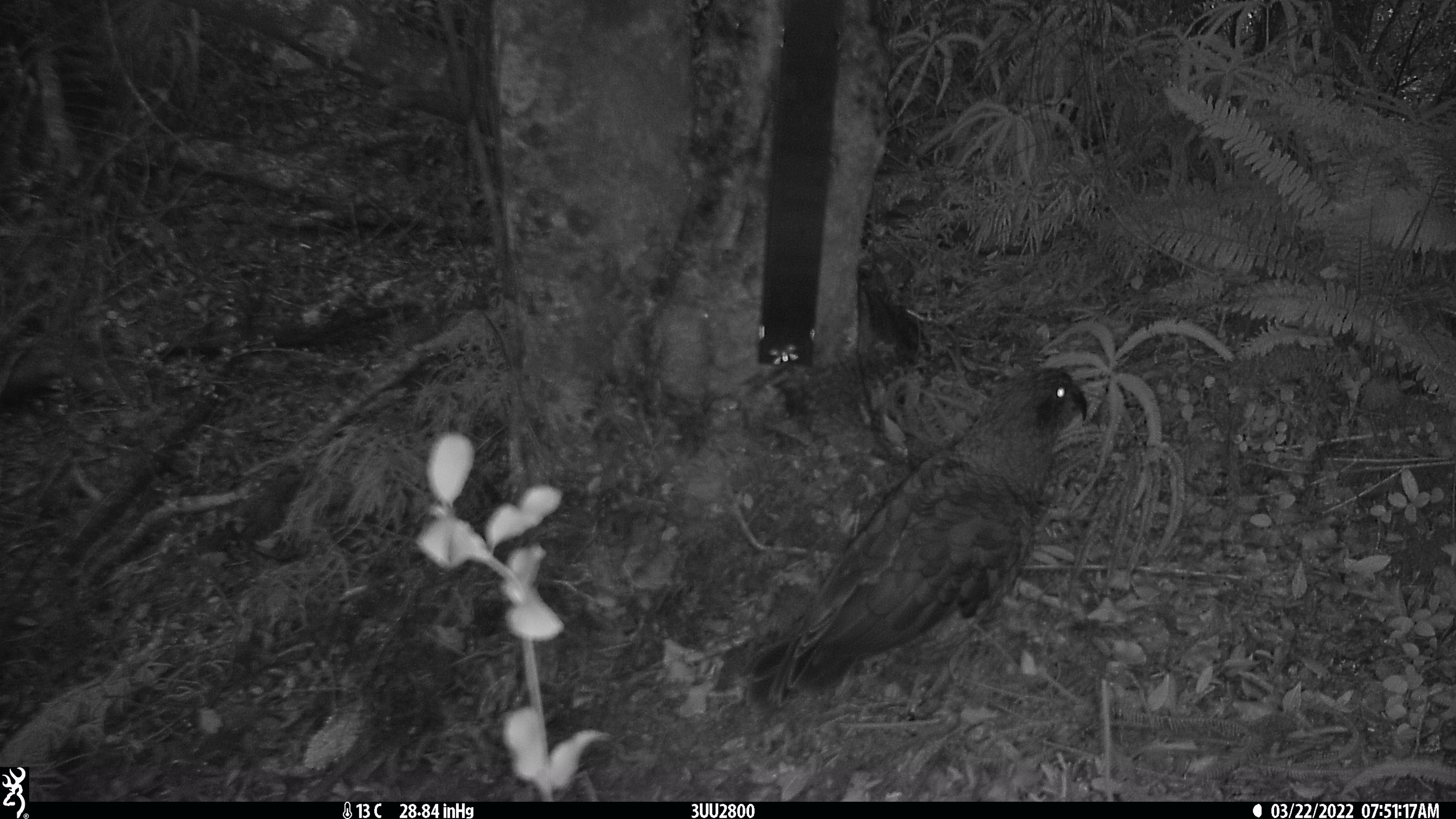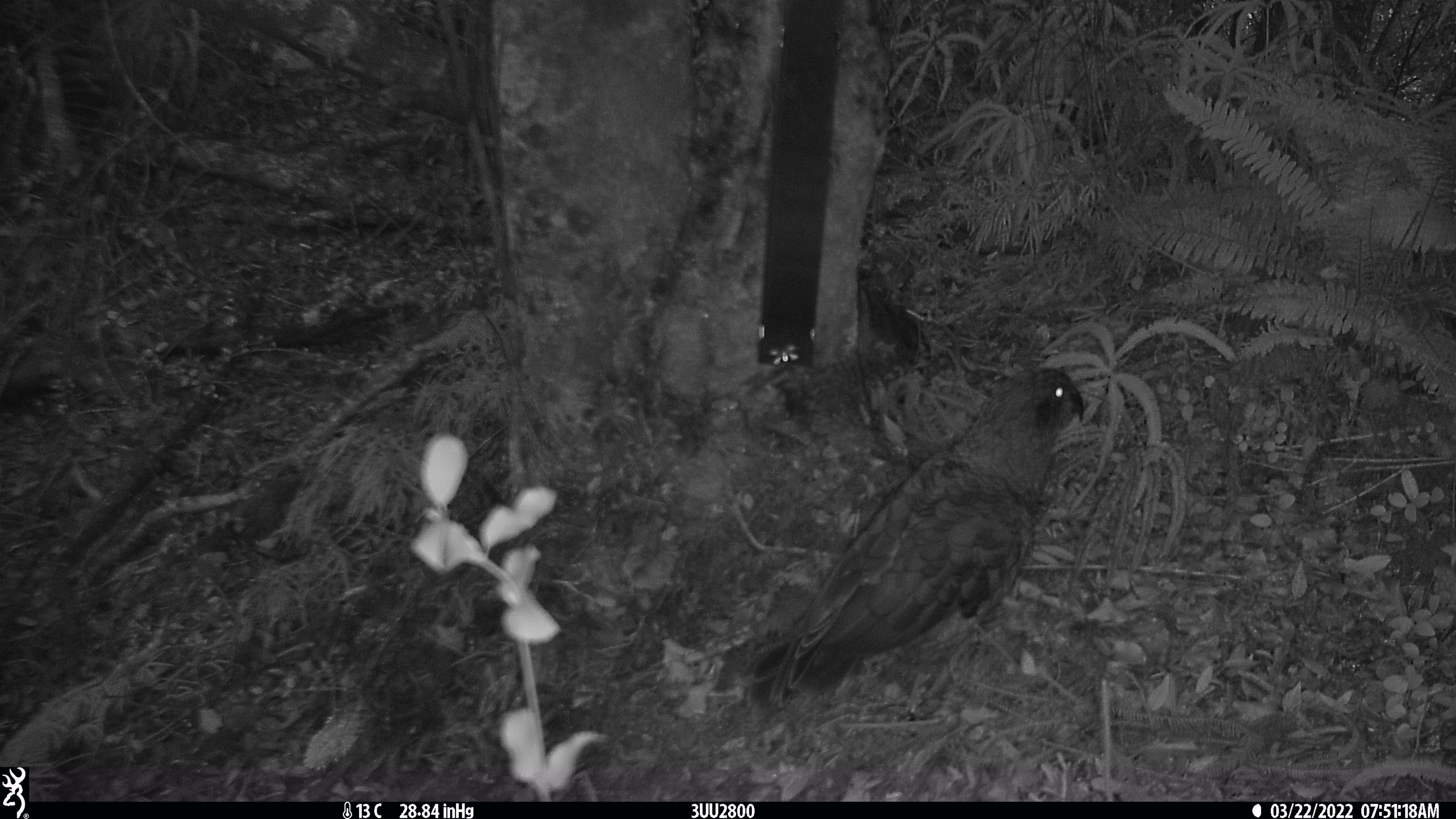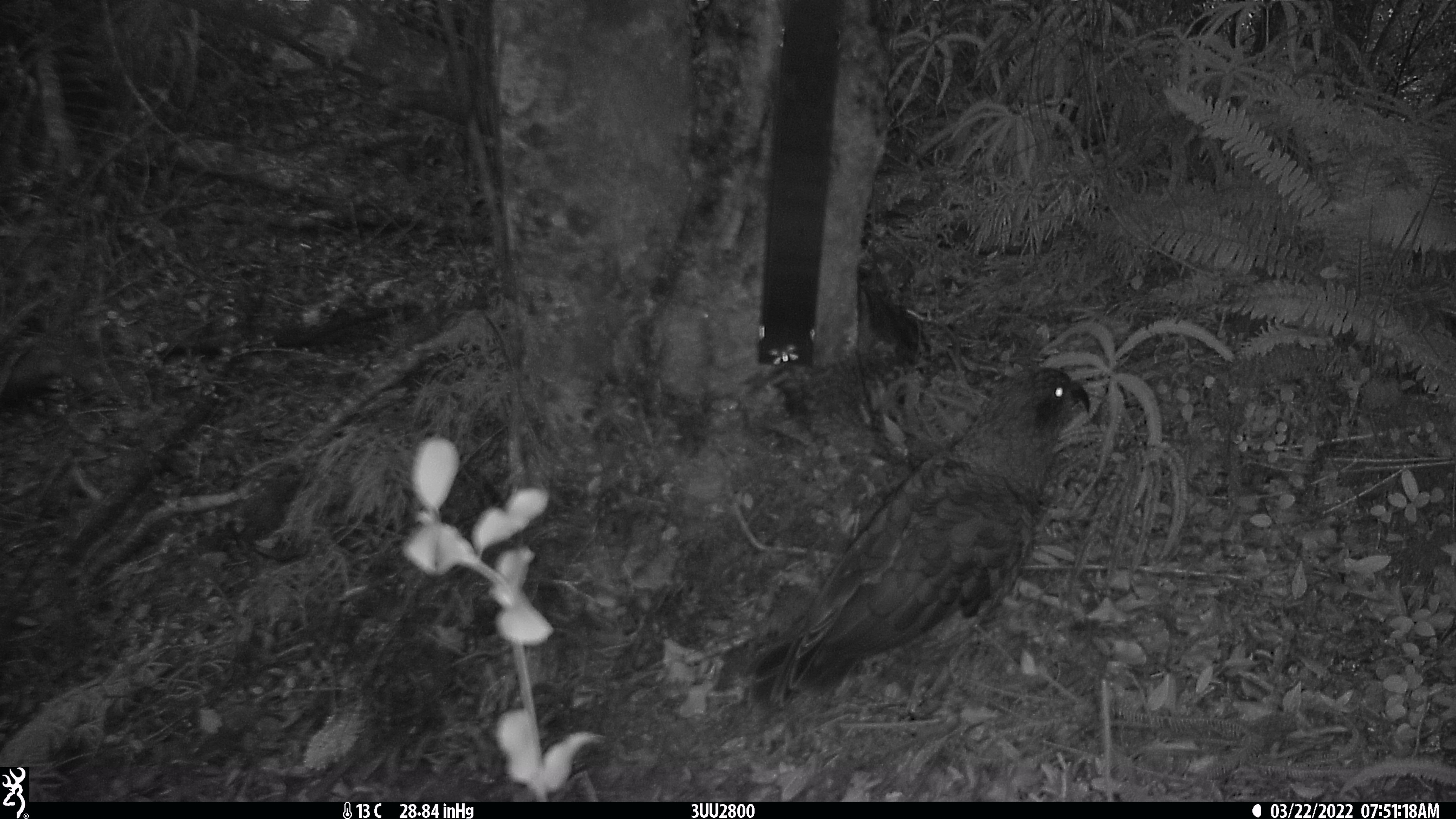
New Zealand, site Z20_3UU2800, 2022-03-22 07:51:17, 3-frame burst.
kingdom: Animalia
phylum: Chordata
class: Aves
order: Psittaciformes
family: Strigopidae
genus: Nestor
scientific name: Nestor notabilis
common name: kea